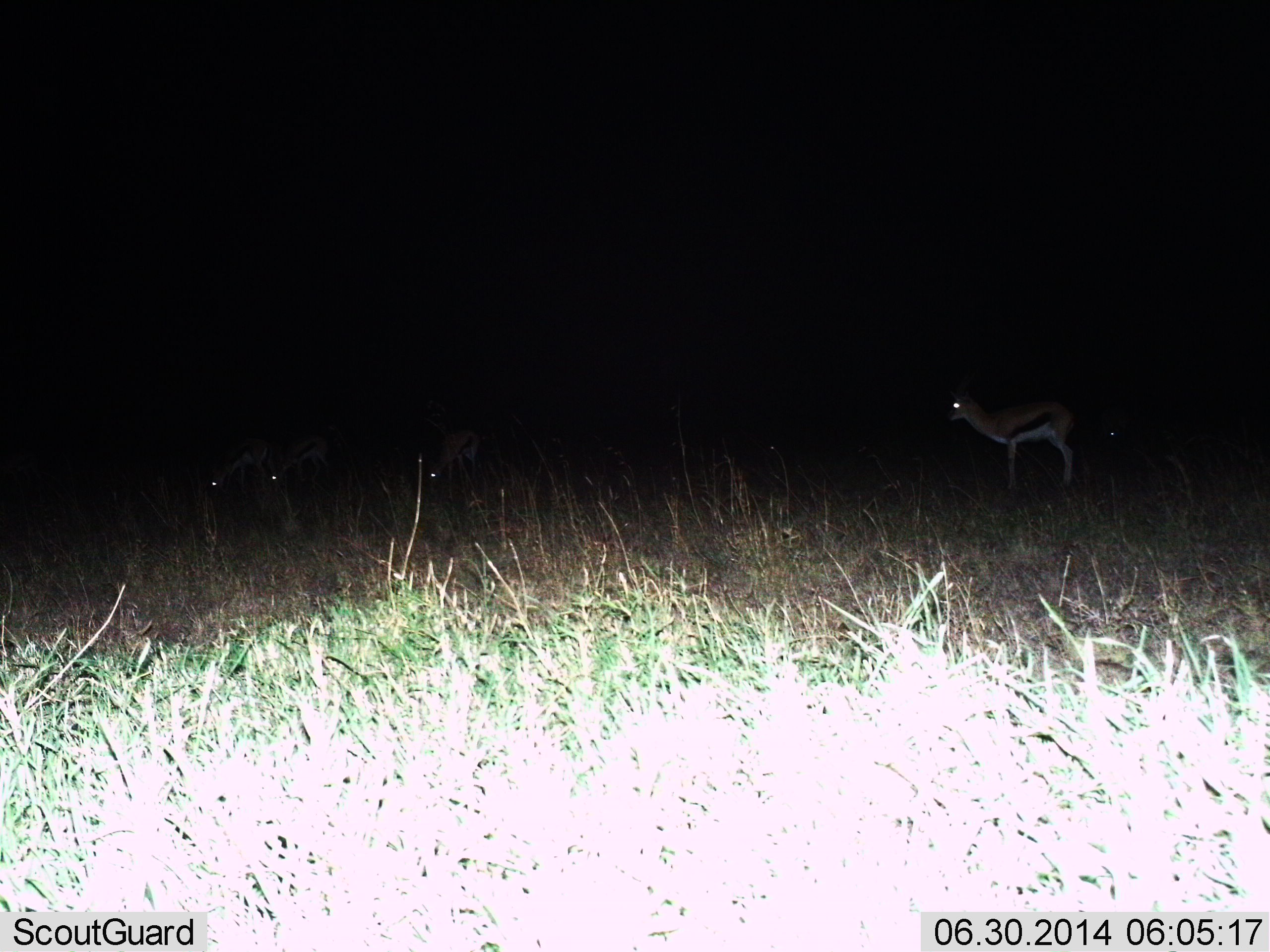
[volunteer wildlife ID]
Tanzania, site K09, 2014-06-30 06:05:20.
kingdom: Animalia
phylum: Chordata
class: Mammalia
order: Artiodactyla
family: Bovidae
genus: Eudorcas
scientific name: Eudorcas thomsonii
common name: thomson's gazelle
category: gazellethomsons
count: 4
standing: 90%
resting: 10%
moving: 0%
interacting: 0%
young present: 0%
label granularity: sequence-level